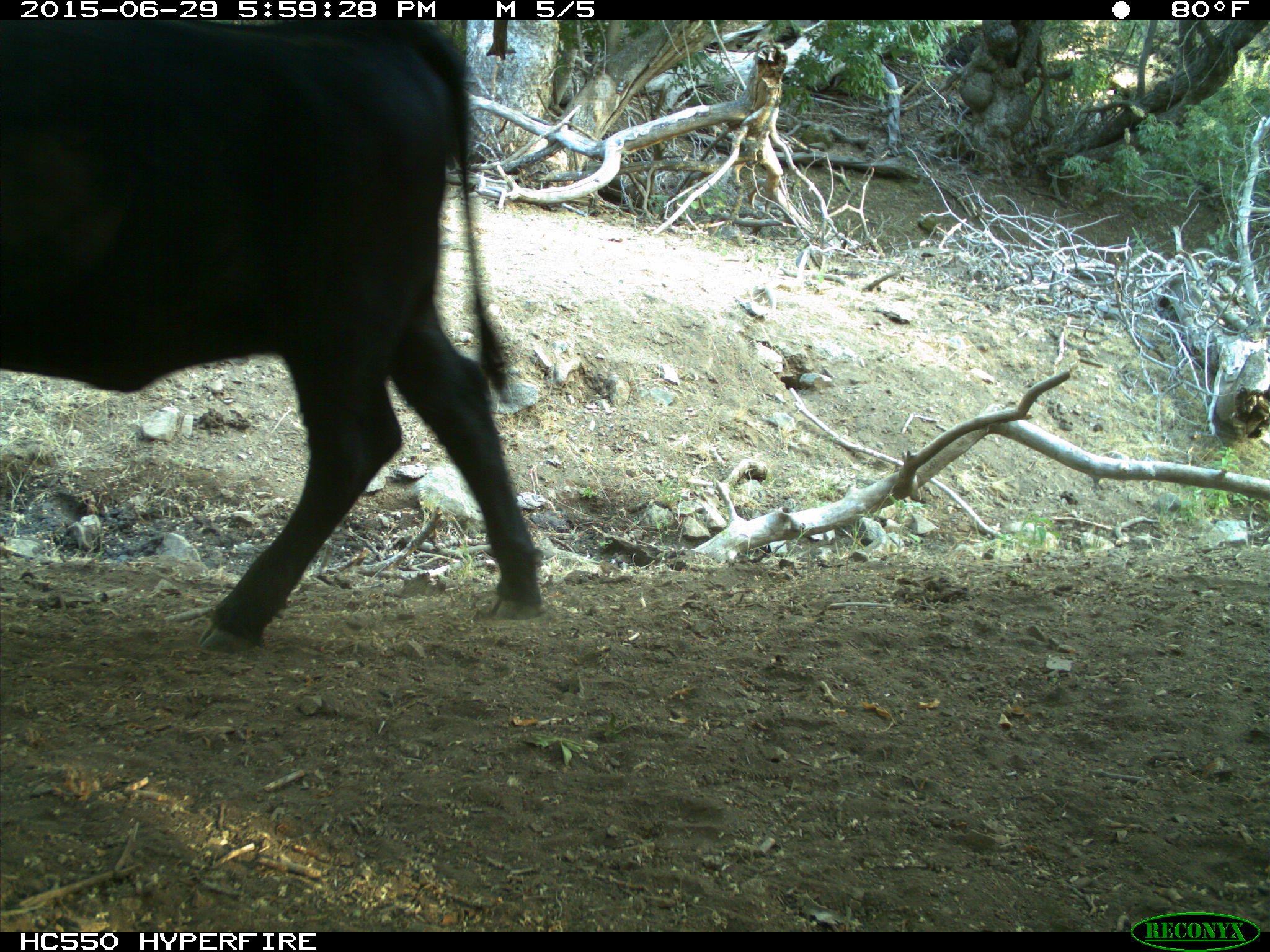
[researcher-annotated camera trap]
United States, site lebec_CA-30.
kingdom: Animalia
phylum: Chordata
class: Mammalia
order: Artiodactyla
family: Bovidae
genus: Bos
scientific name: Bos taurus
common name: domestic cow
Bos taurus (domestic cow).